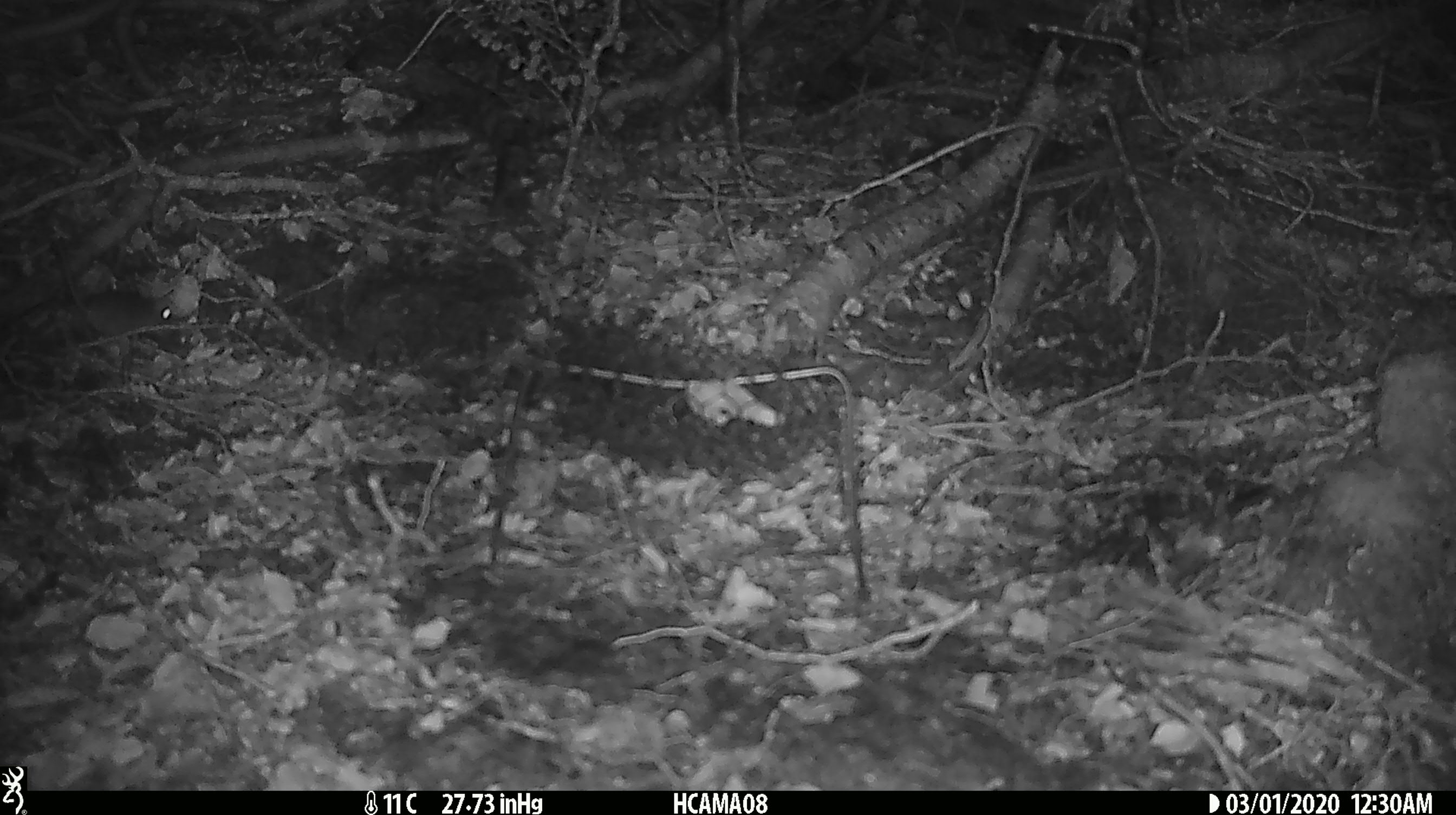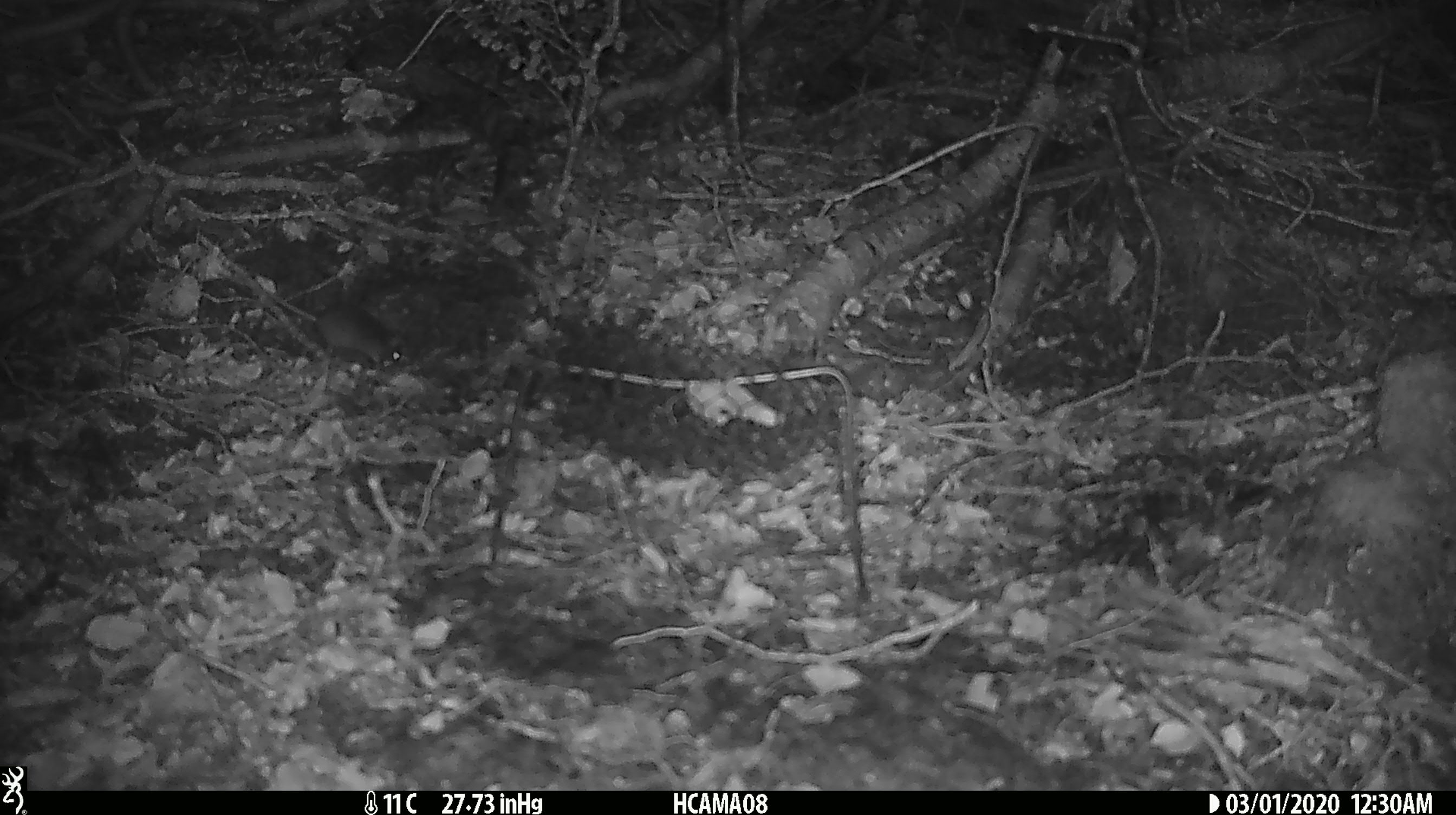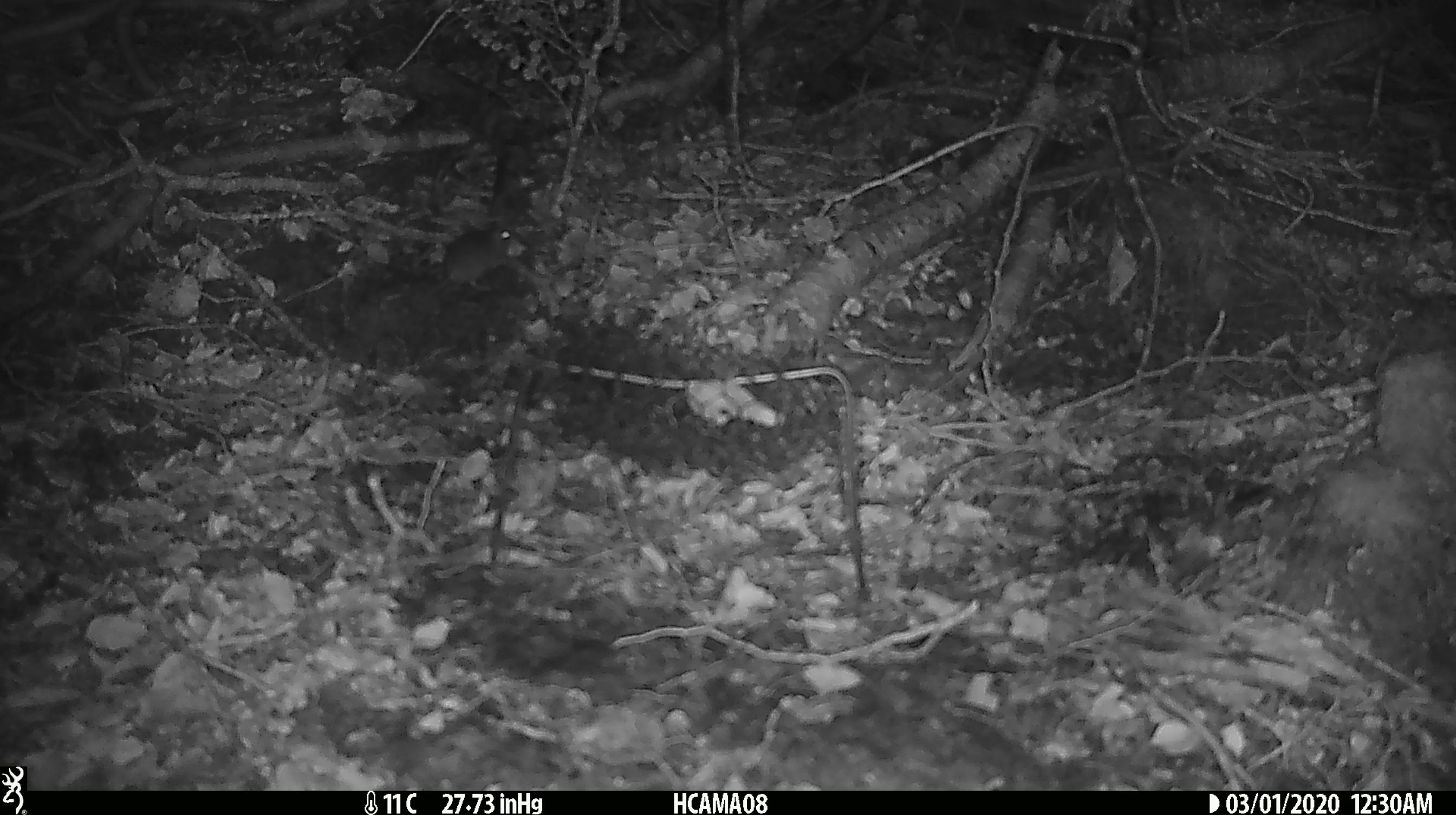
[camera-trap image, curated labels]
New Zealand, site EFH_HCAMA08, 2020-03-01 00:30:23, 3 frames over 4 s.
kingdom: Animalia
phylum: Chordata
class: Mammalia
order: Rodentia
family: Muridae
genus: Mus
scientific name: Mus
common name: mouse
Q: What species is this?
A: Mouse (Mus).